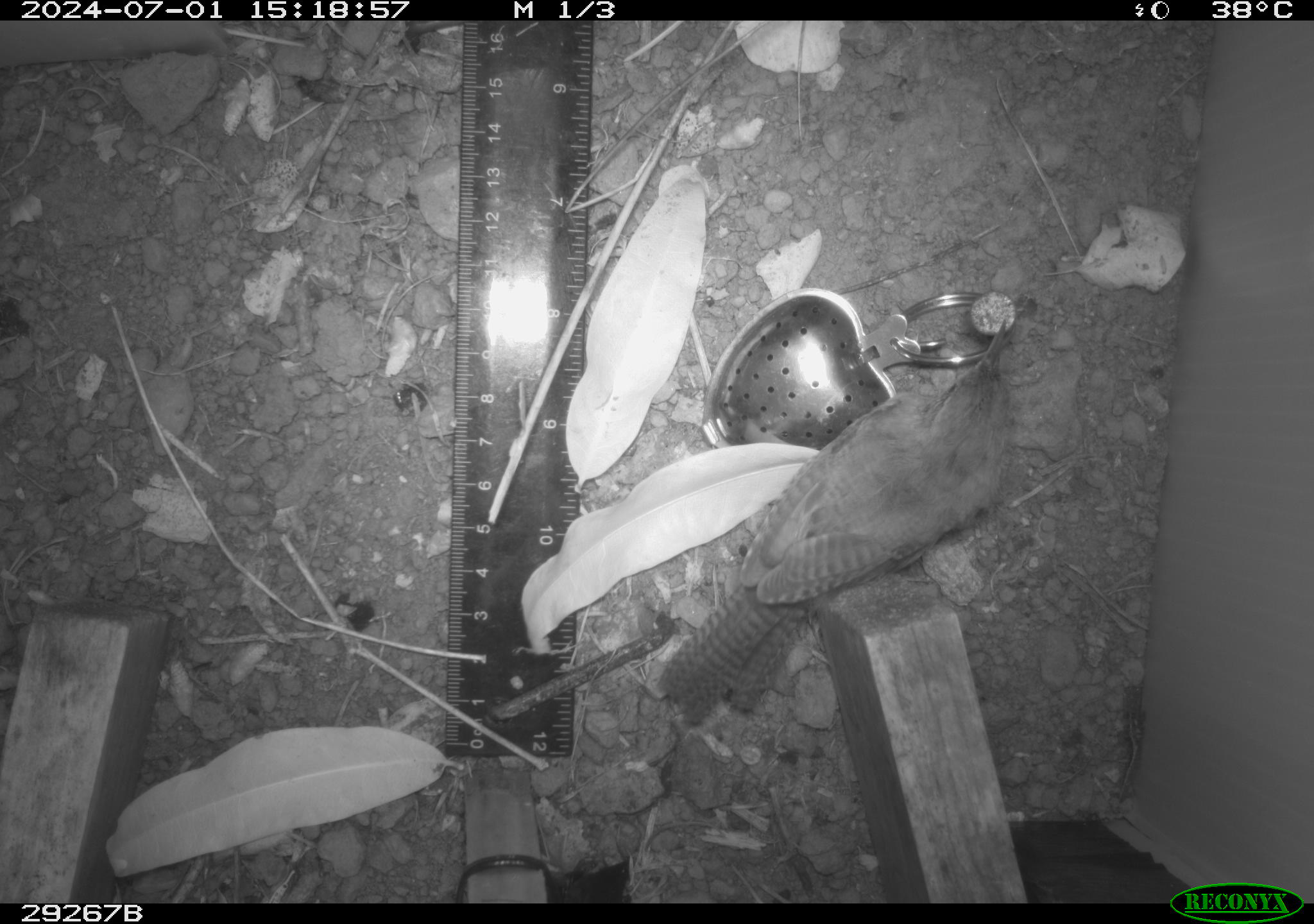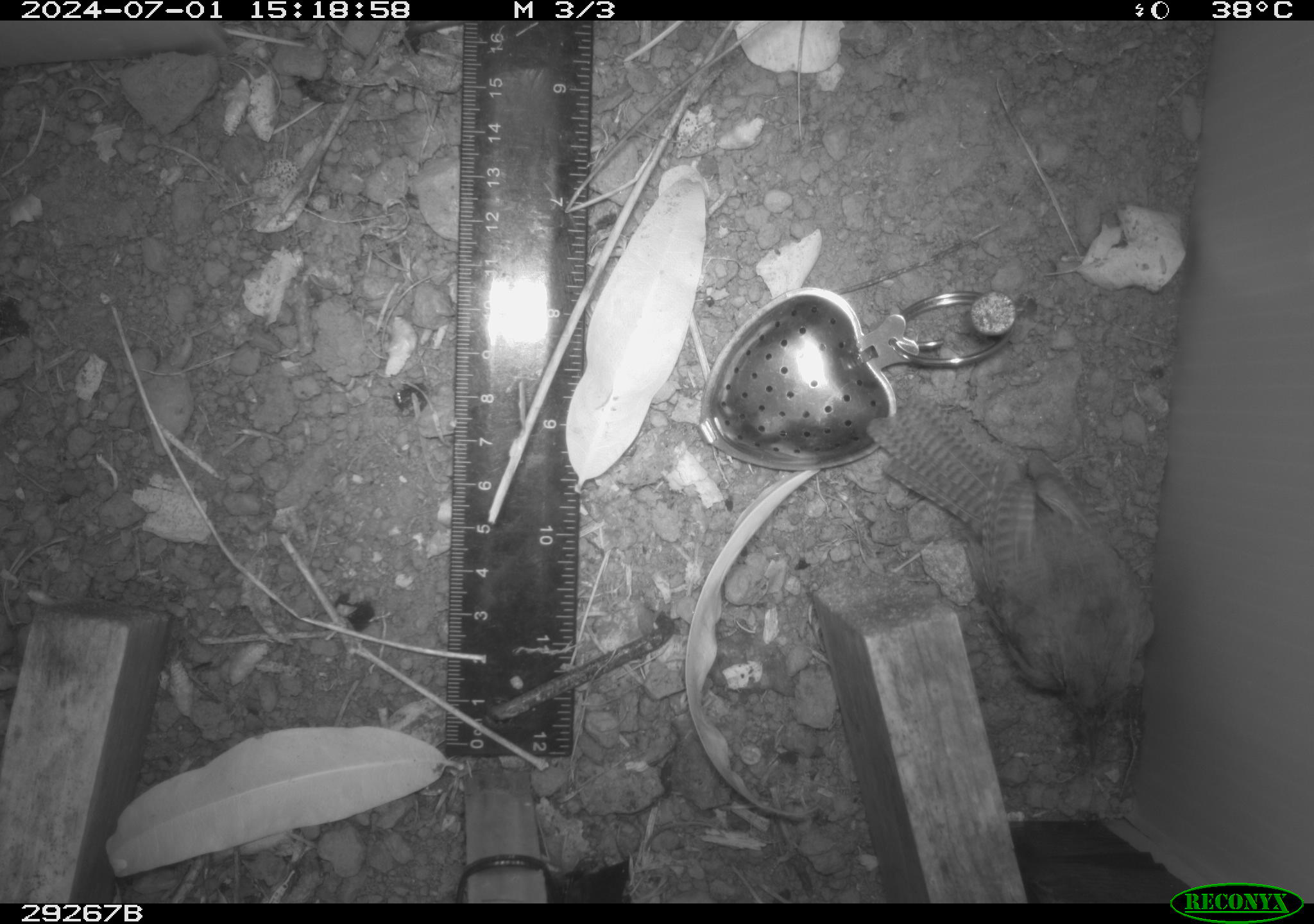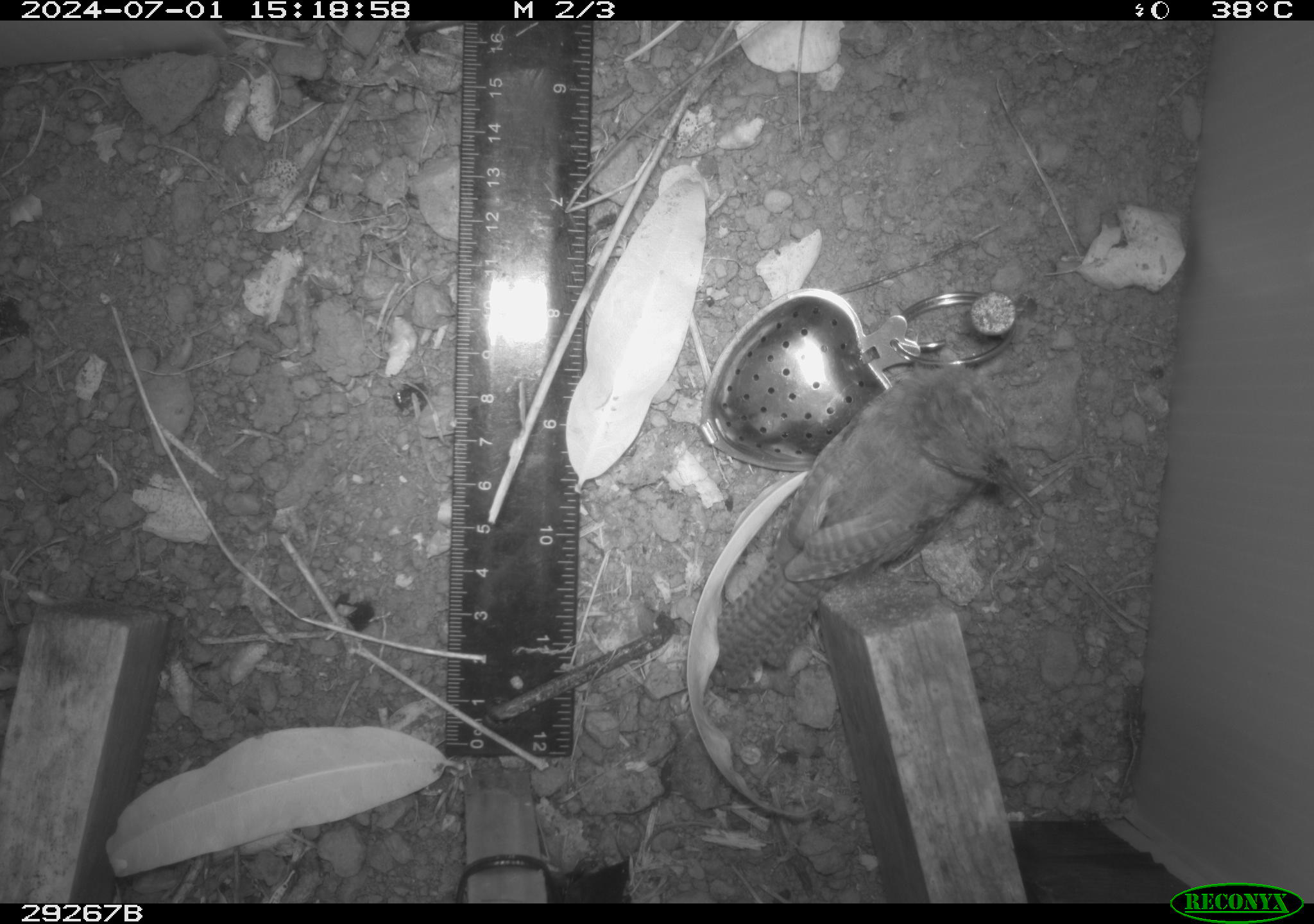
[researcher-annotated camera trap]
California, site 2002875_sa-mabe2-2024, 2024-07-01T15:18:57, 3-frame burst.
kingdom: Animalia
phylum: Chordata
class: Aves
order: Passeriformes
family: Troglodytidae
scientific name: Troglodytidae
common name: wren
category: troglodytidae family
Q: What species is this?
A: Troglodytidae family (wren) (Troglodytidae).